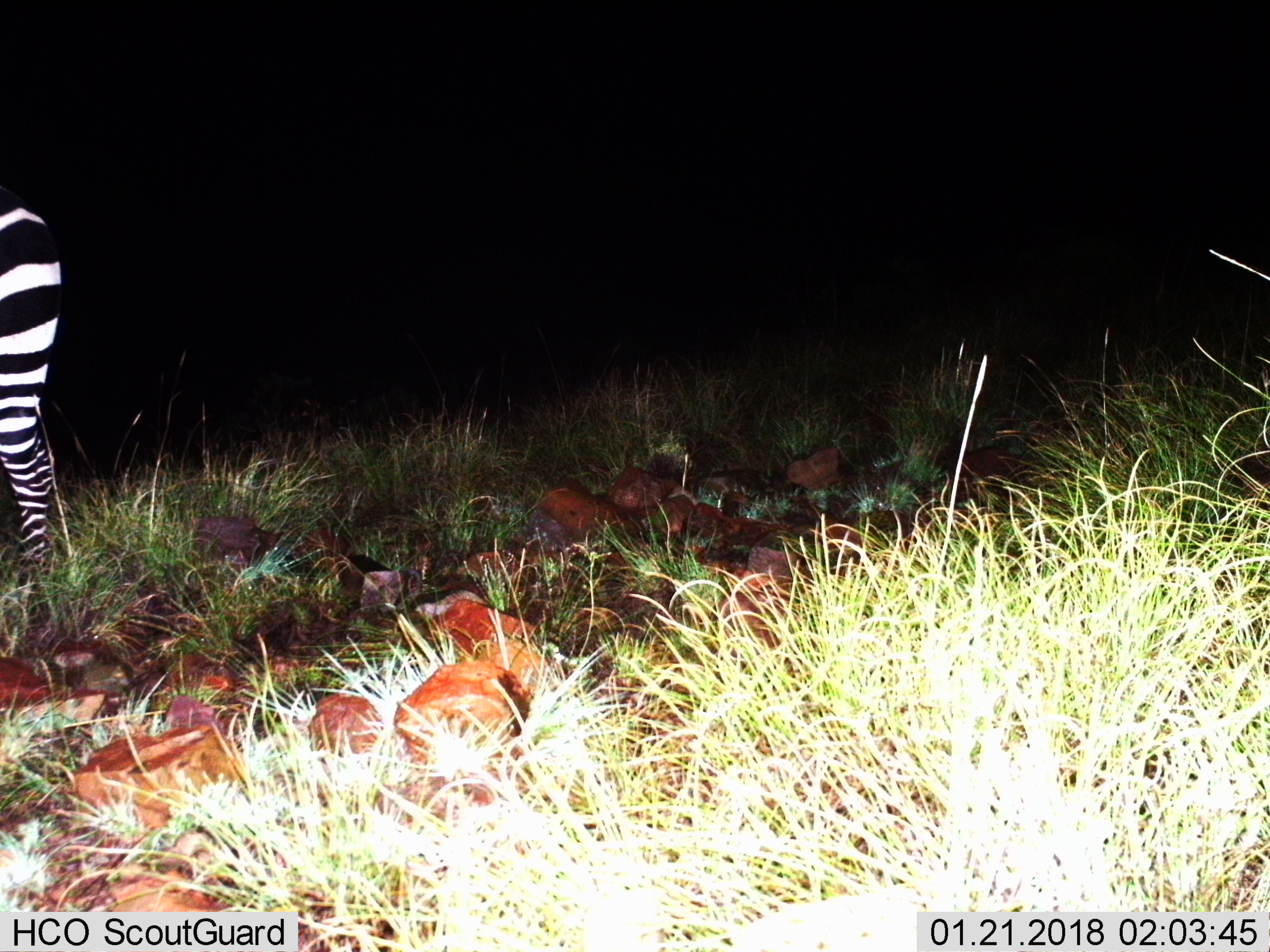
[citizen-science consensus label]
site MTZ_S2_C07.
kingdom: Animalia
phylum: Chordata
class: Mammalia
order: Perissodactyla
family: Equidae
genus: Equus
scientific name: Equus zebra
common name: mountain zebra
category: zebramountain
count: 1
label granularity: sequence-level